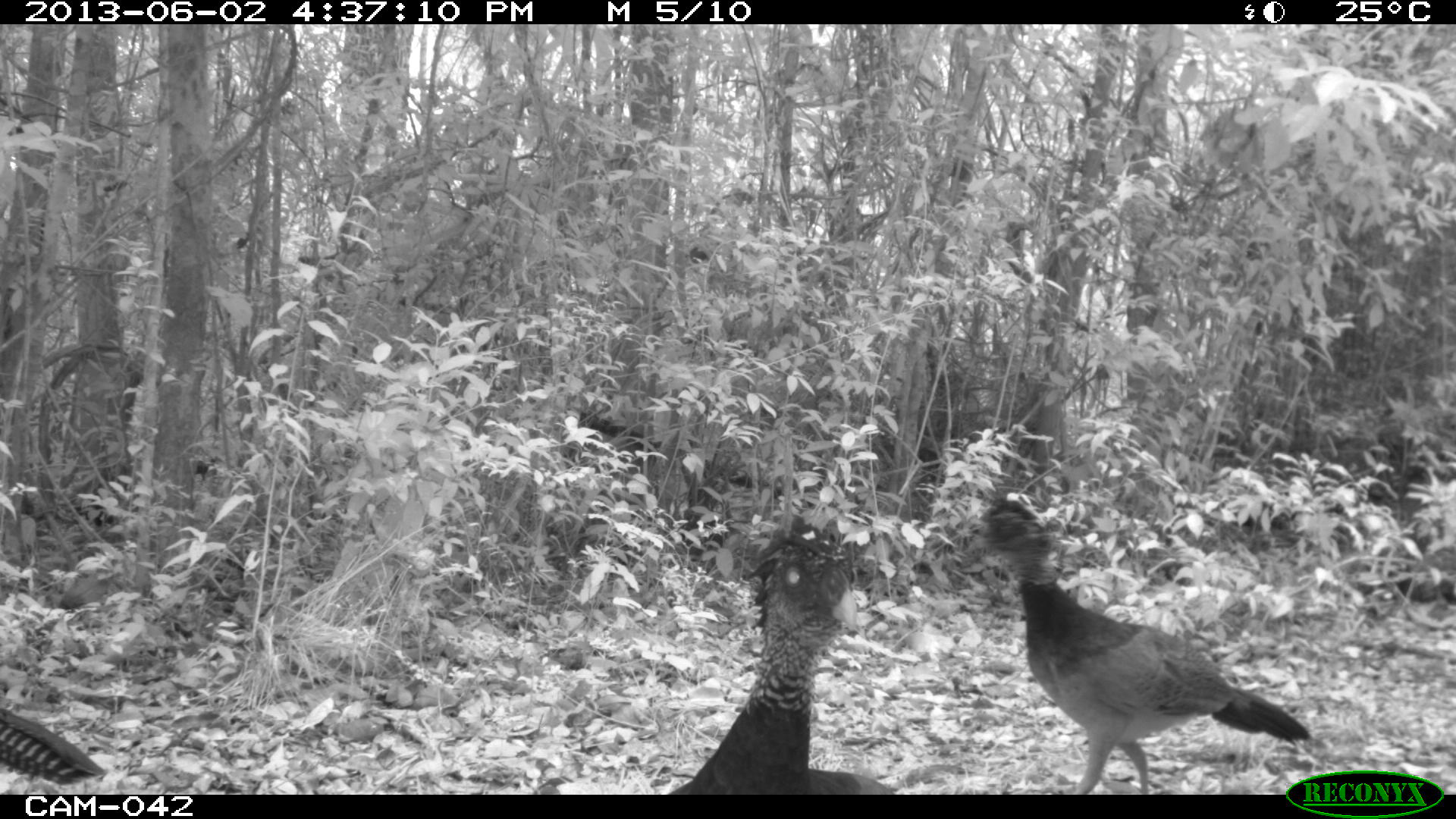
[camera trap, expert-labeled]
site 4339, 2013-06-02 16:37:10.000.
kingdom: Animalia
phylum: Chordata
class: Aves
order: Galliformes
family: Cracidae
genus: Crax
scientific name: Crax rubra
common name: great curassow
Crax rubra (great curassow), count 3, sex female.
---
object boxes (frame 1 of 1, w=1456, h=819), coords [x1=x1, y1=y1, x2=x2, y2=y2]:
crax rubra: [x1=965, y1=491, x2=1309, y2=775]; [x1=666, y1=525, x2=899, y2=793]; [x1=0, y1=706, x2=106, y2=785]